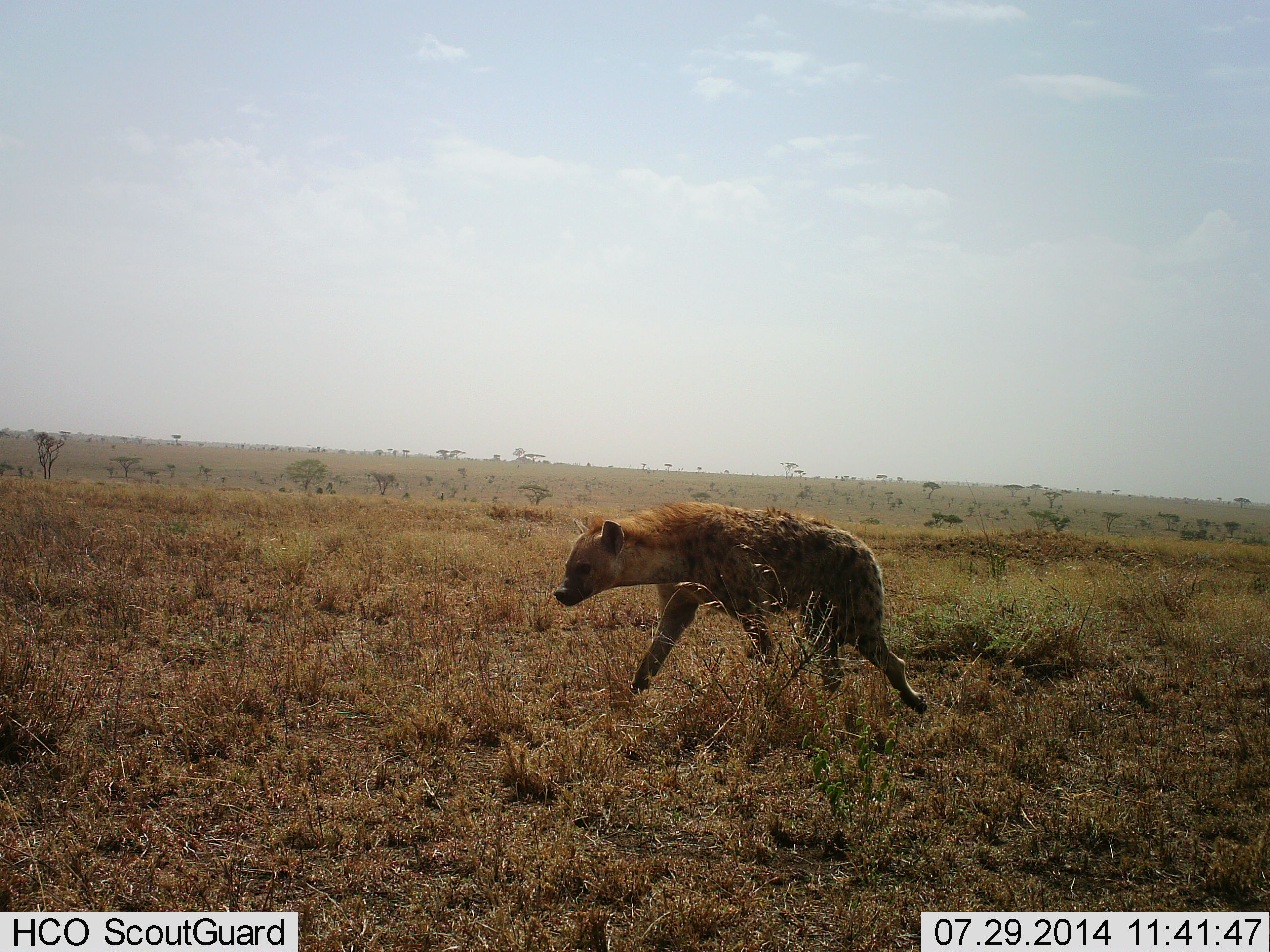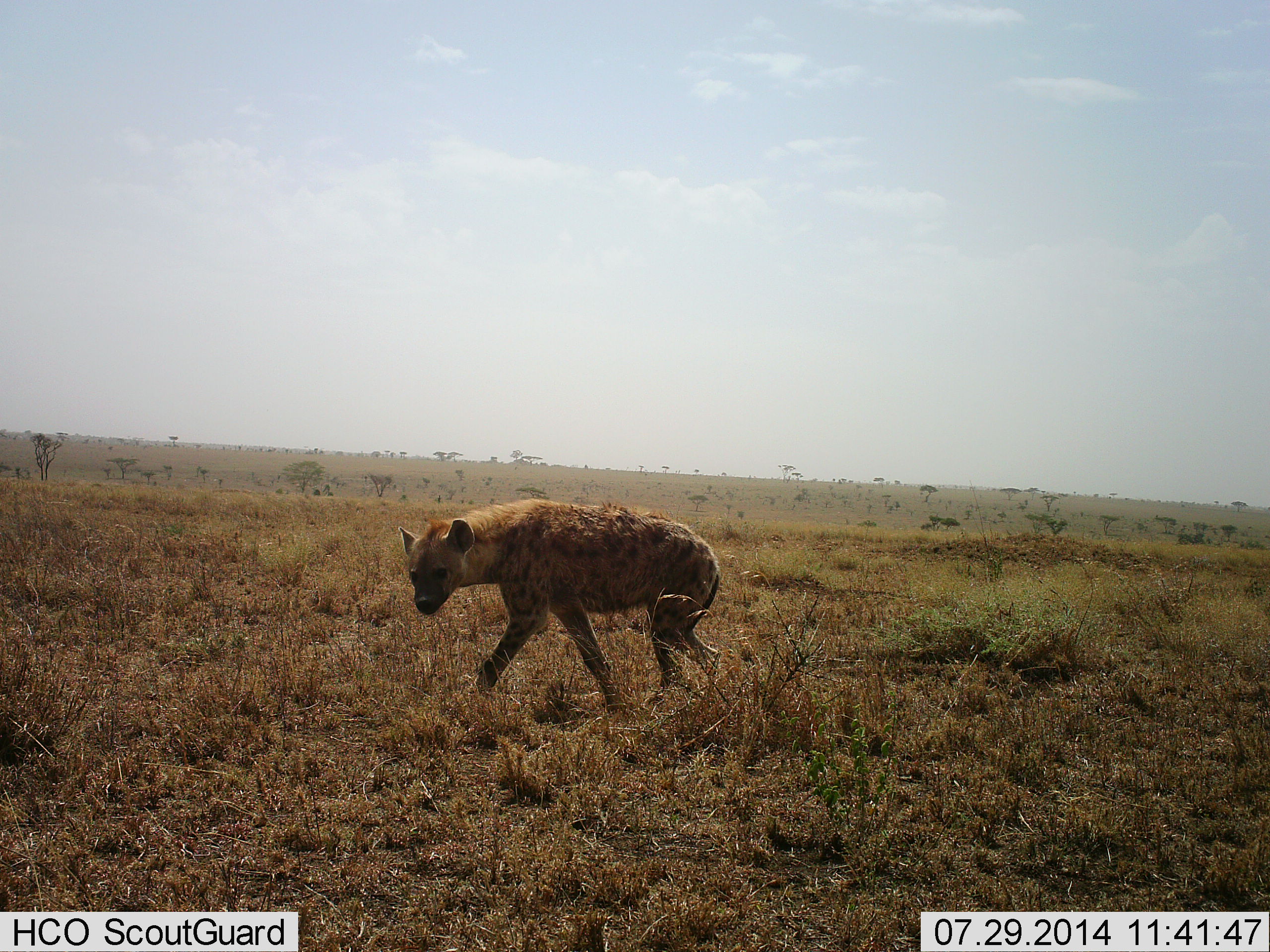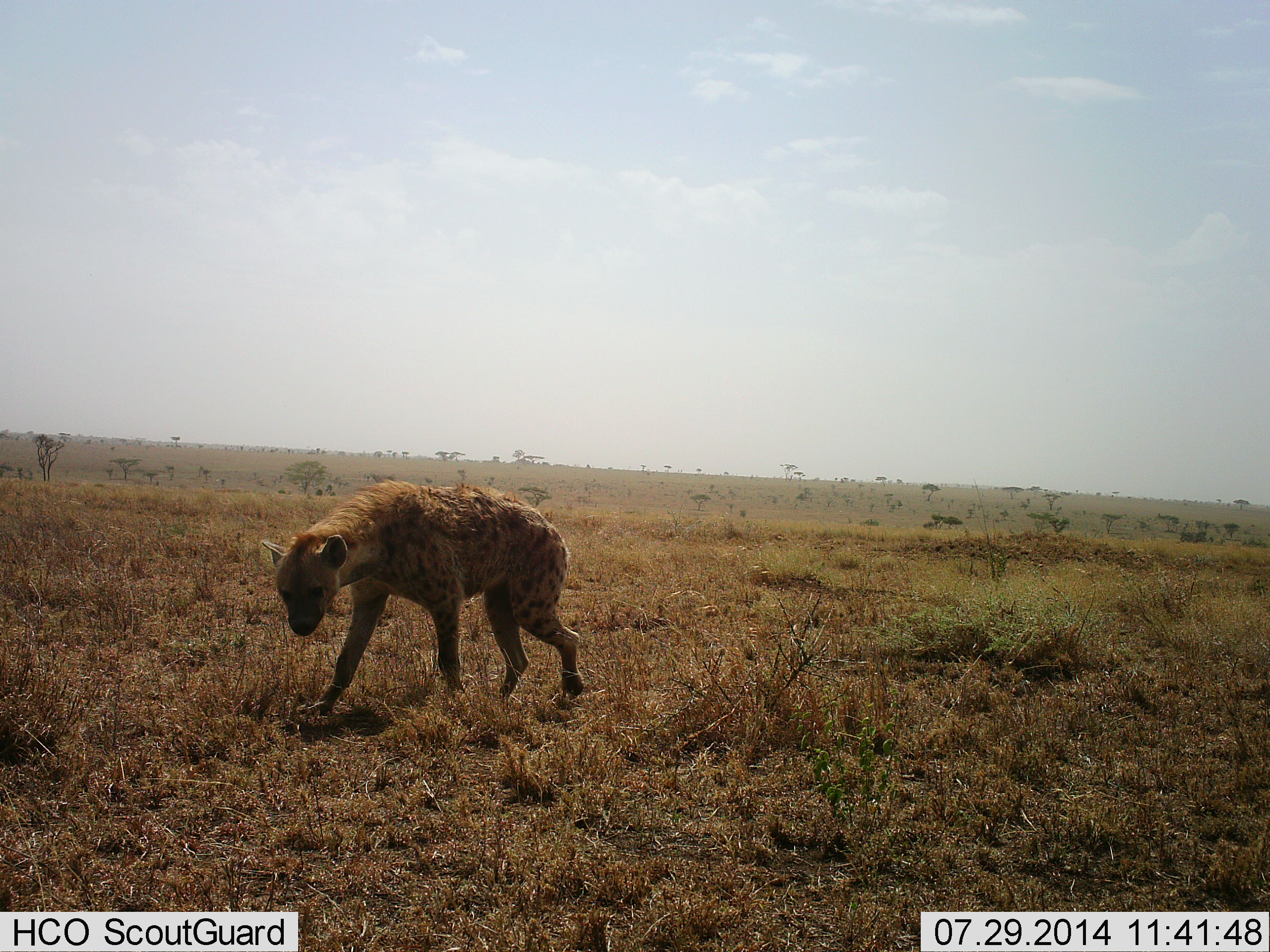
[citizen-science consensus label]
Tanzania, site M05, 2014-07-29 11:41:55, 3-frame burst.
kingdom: Animalia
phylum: Chordata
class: Mammalia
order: Carnivora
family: Hyaenidae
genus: Crocuta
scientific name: Crocuta crocuta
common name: spotted hyena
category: hyenaspotted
Hyenaspotted (spotted hyena) (Crocuta crocuta), count 1. Behavior (volunteer vote fractions): standing 0%, resting 0%, moving 100%, interacting 0%. Young present (vote fraction): 0%. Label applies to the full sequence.